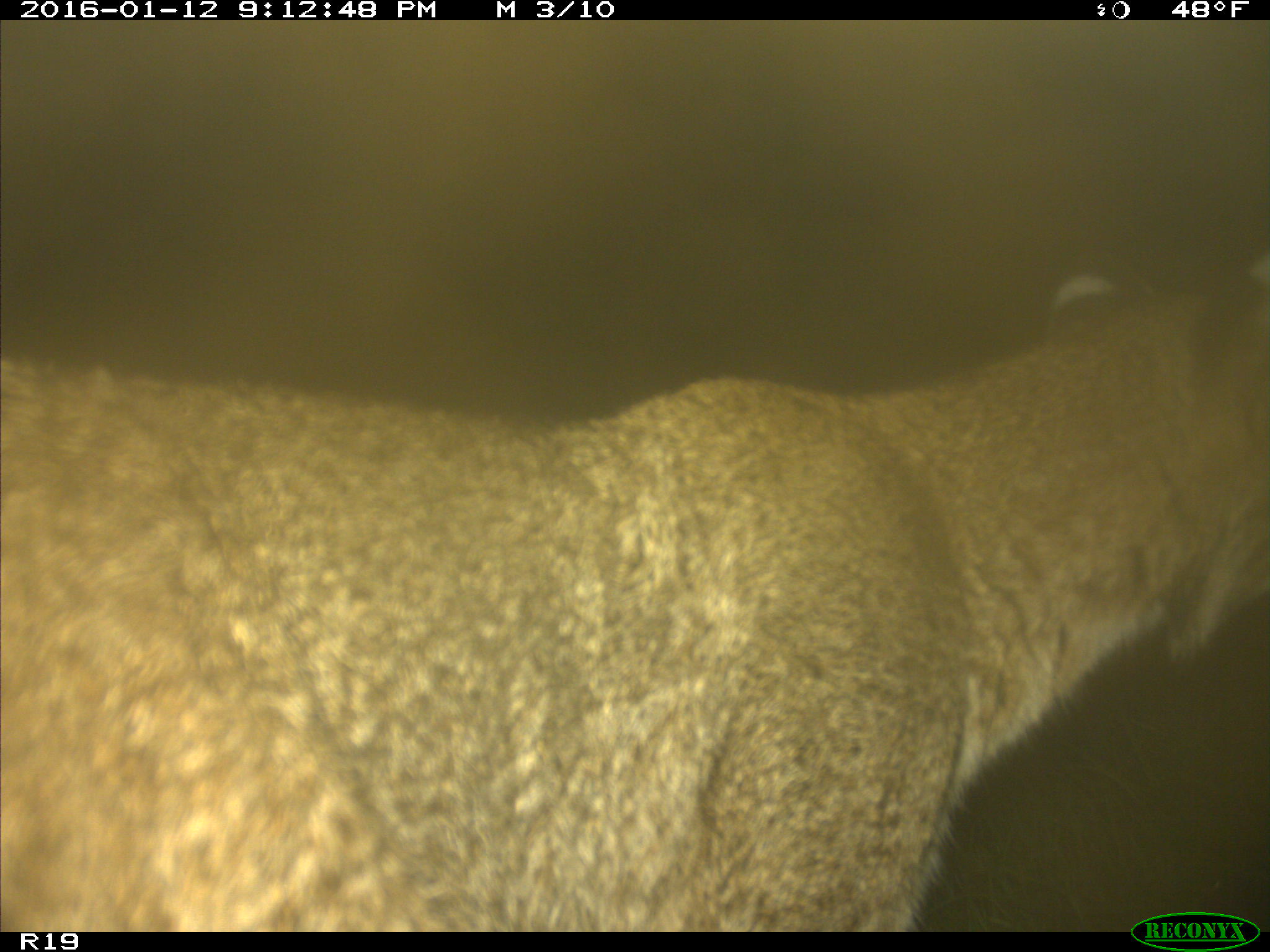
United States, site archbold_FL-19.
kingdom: Animalia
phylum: Chordata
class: Mammalia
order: Carnivora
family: Felidae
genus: Lynx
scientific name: Lynx rufus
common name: bobcat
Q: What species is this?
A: Lynx rufus (bobcat).